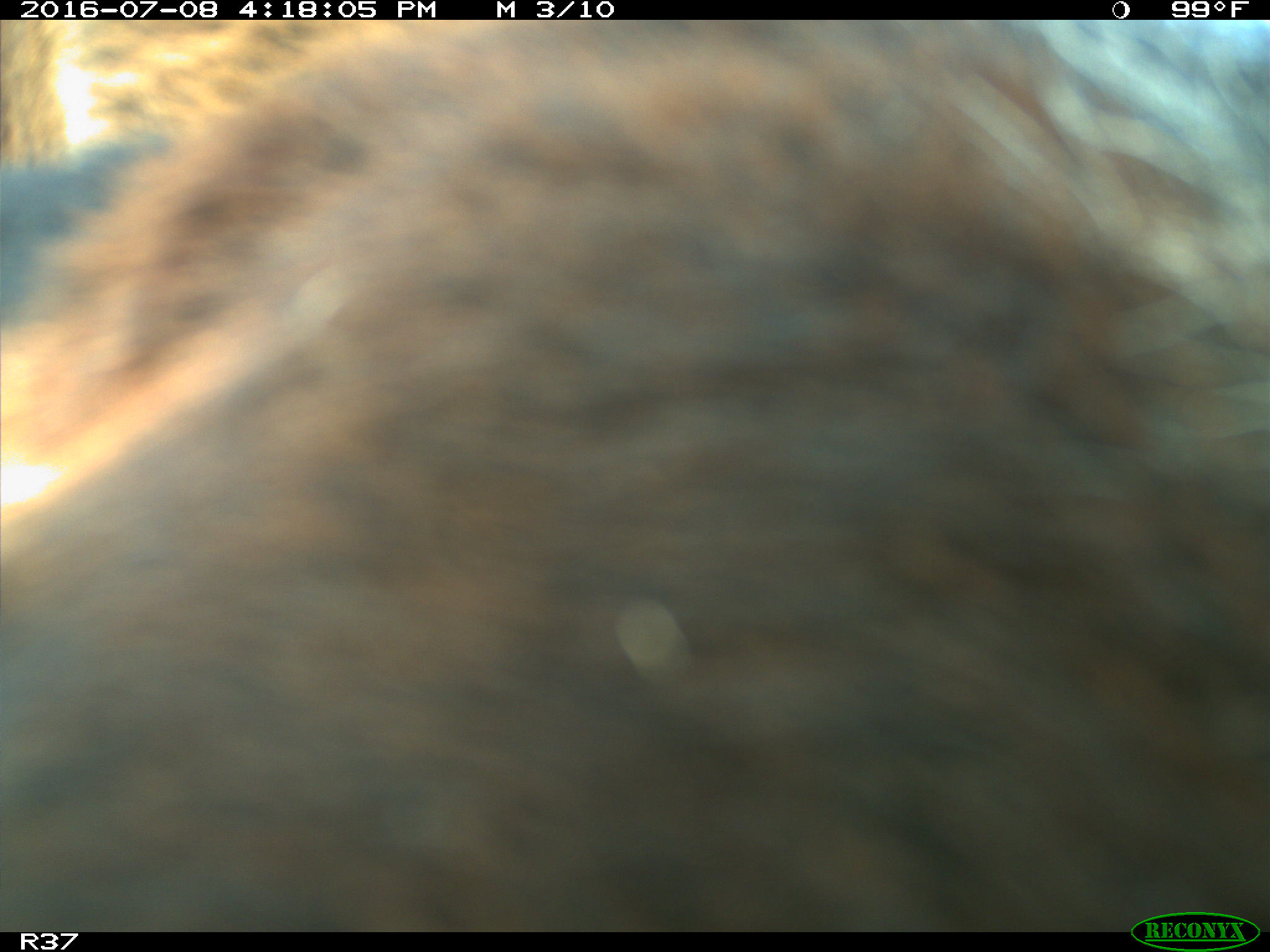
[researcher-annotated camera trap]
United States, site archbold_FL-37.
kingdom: Animalia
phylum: Chordata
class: Mammalia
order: Artiodactyla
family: Bovidae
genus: Bos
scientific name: Bos taurus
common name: domestic cow